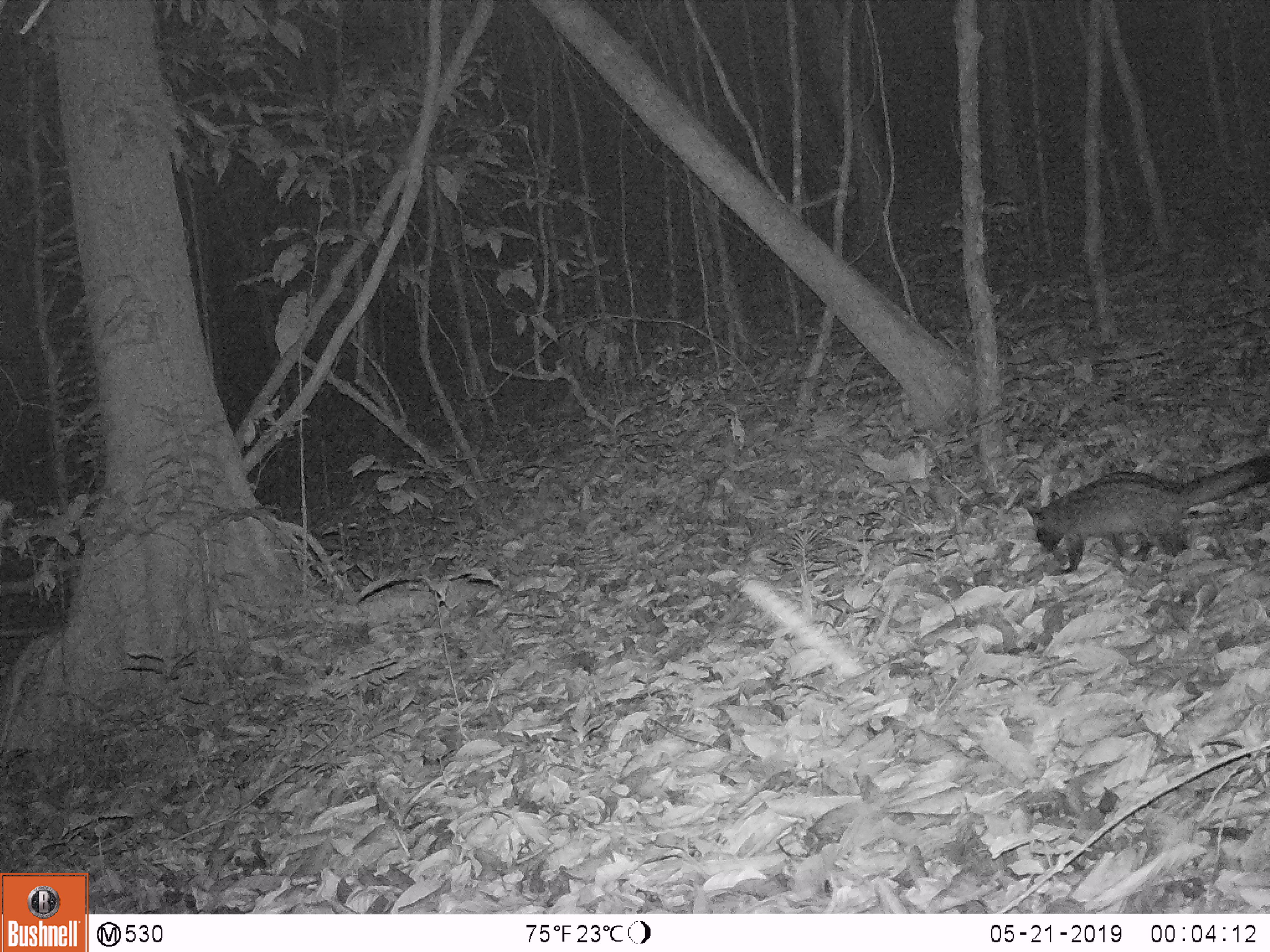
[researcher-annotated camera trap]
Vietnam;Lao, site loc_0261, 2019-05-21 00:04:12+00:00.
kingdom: Animalia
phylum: Chordata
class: Mammalia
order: Carnivora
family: Viverridae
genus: Paradoxurus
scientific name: Paradoxurus hermaphroditus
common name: common palm civet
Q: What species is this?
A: Common palm civet (Paradoxurus hermaphroditus).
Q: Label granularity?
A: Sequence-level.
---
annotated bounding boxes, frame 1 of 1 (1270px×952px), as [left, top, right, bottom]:
common palm civet: [1023, 456, 1270, 573]